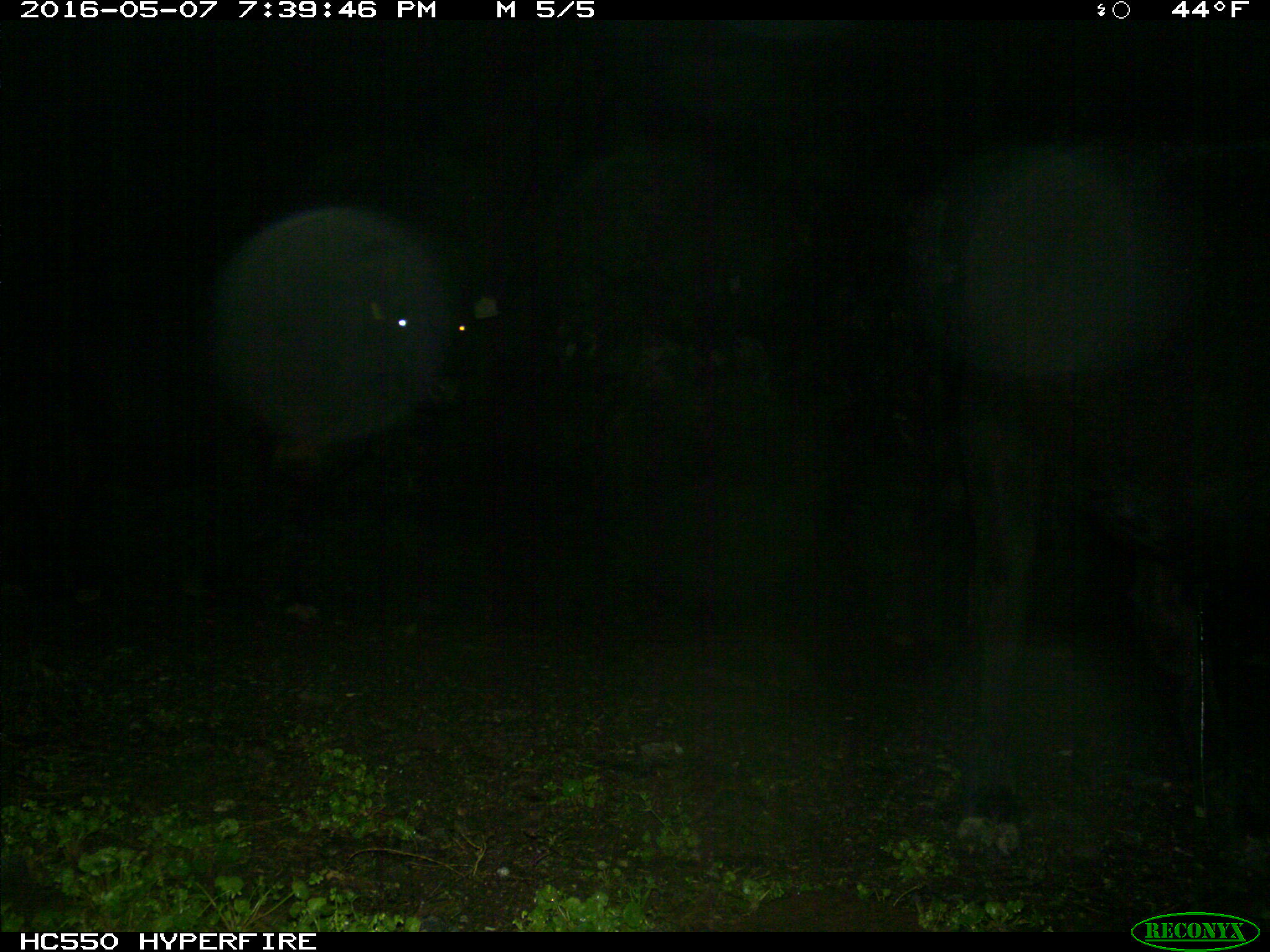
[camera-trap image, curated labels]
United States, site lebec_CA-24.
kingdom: Animalia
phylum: Chordata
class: Mammalia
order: Artiodactyla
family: Bovidae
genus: Bos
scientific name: Bos taurus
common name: domestic cow